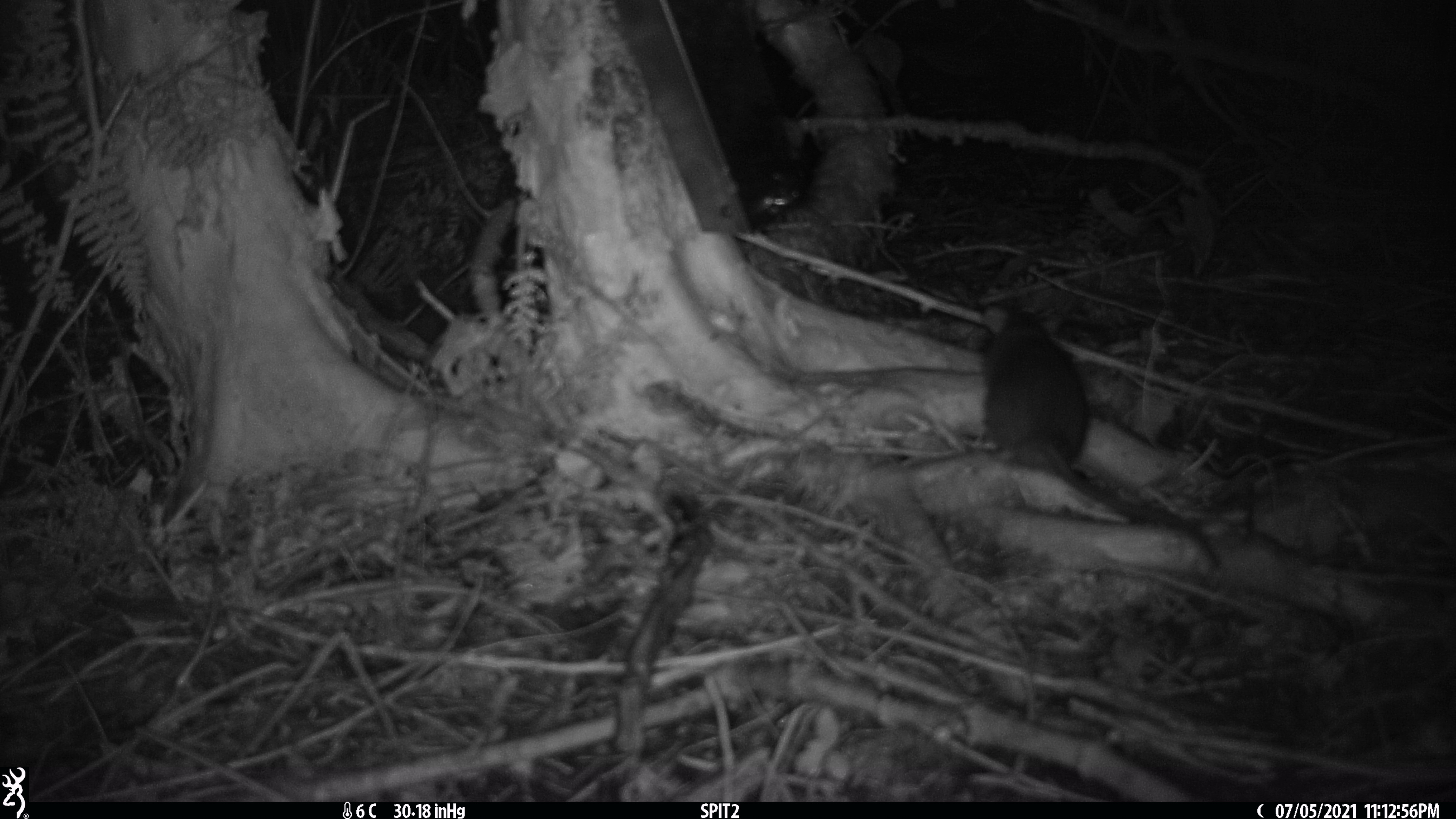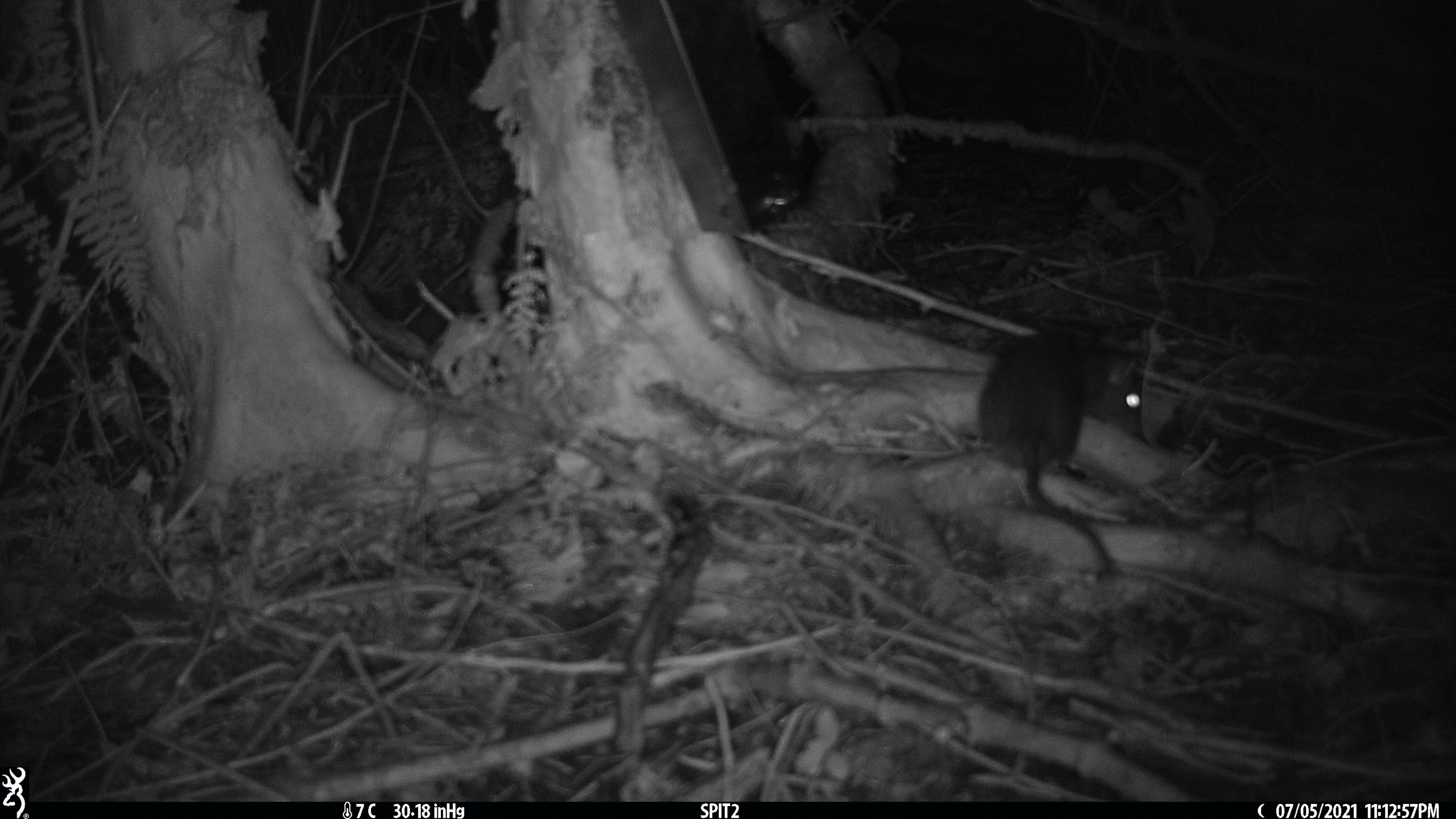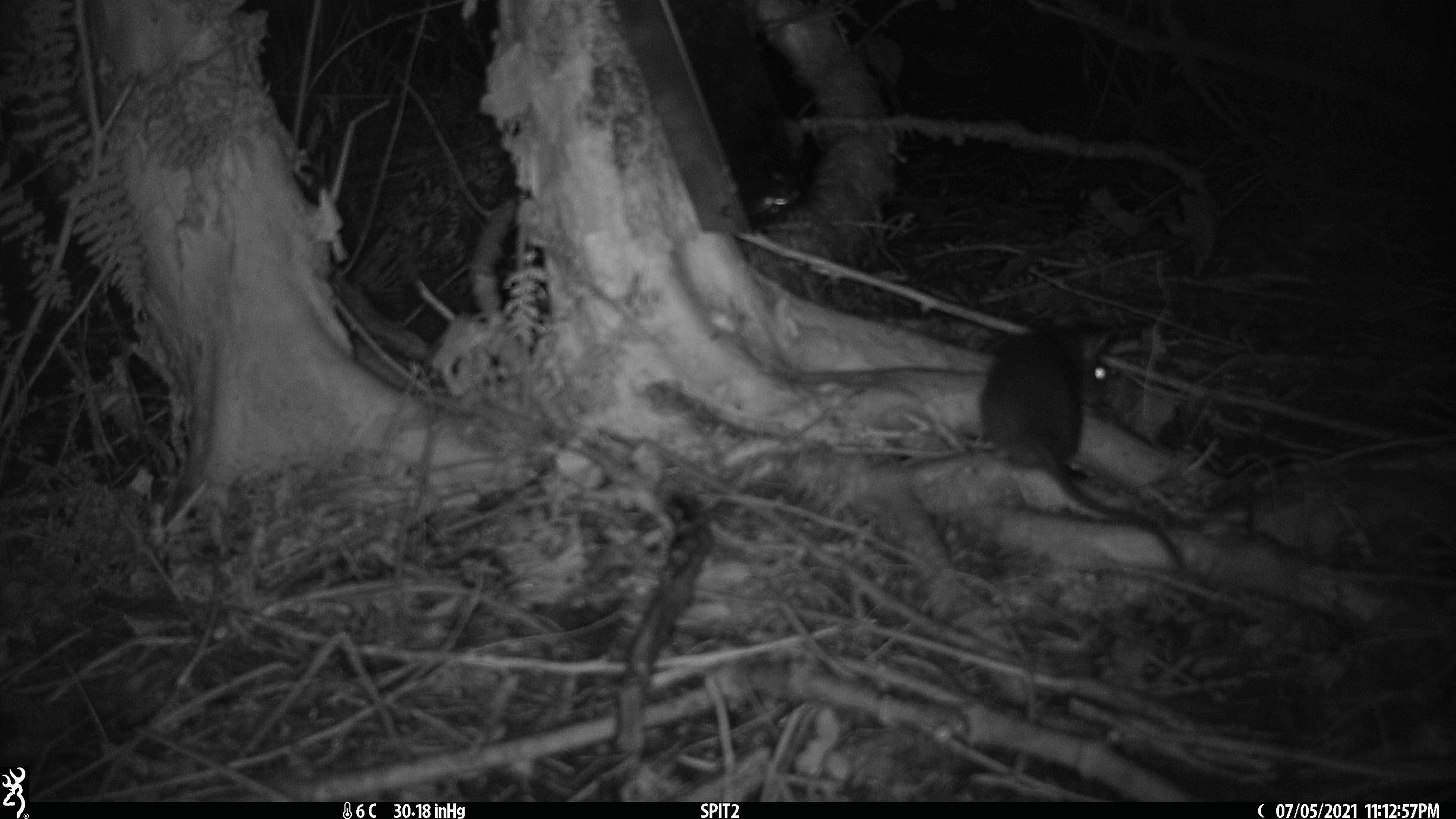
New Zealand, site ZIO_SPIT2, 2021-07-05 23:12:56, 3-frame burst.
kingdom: Animalia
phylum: Chordata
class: Mammalia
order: Rodentia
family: Muridae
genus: Rattus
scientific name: Rattus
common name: rat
Rat (Rattus).